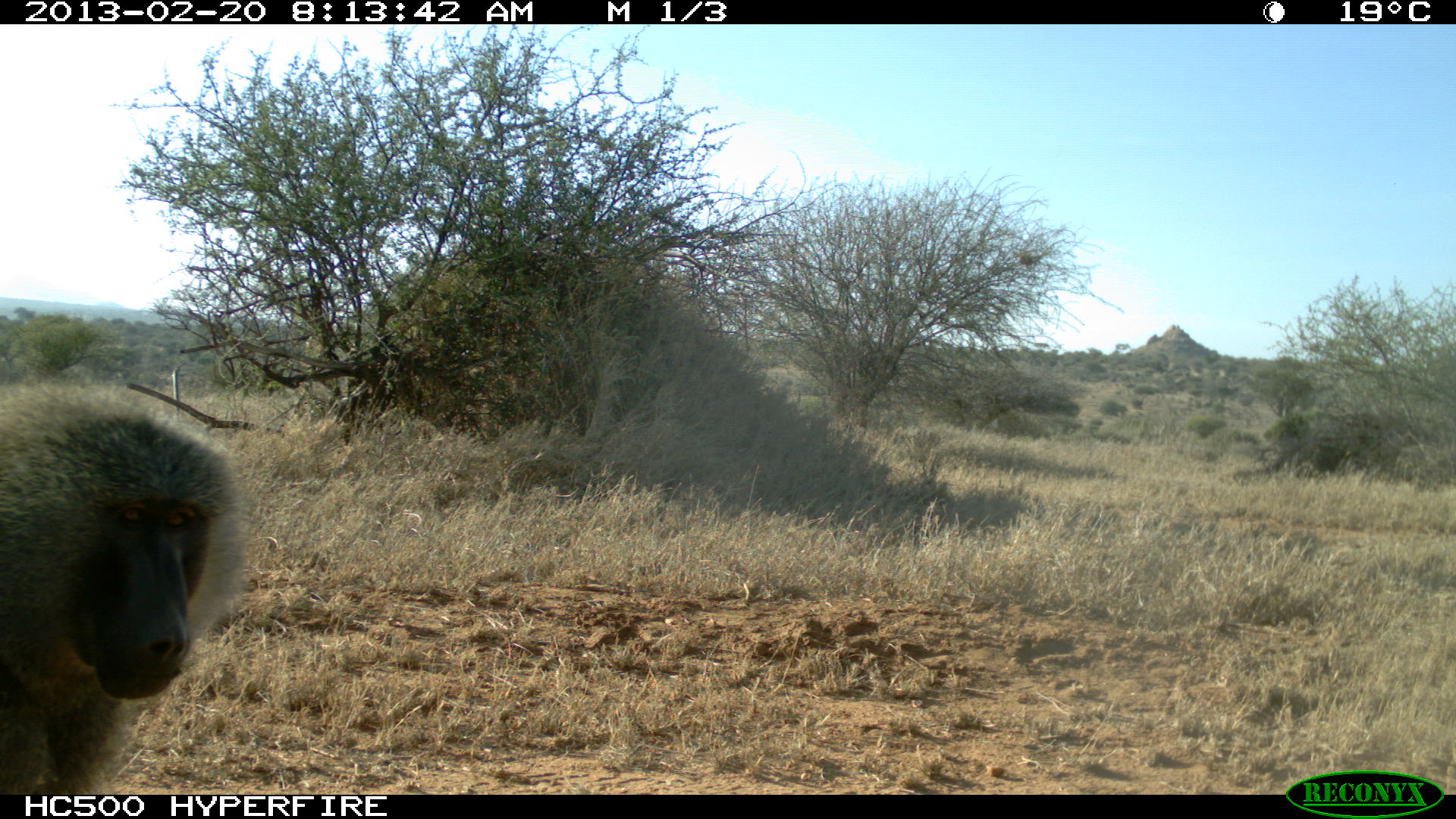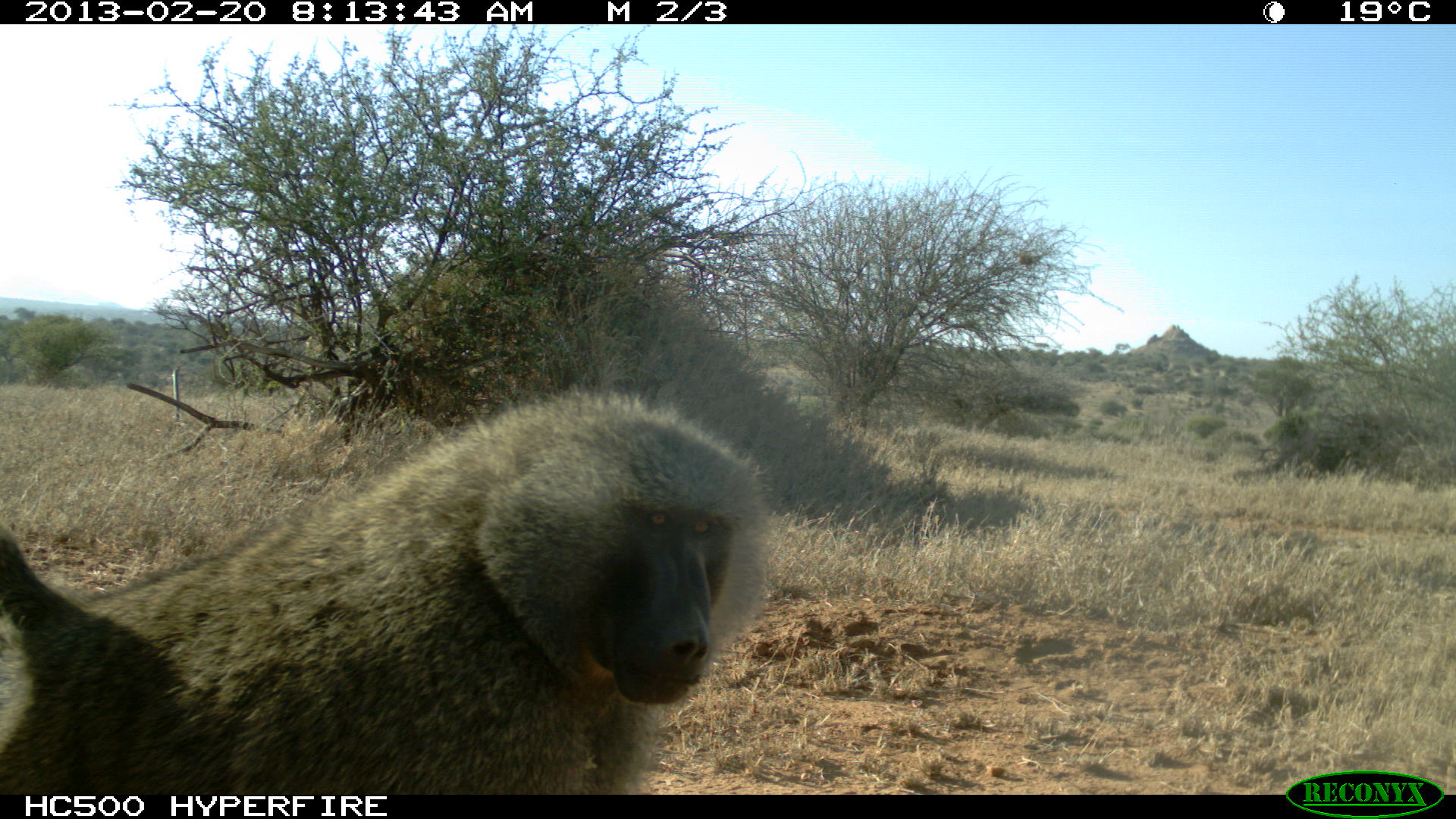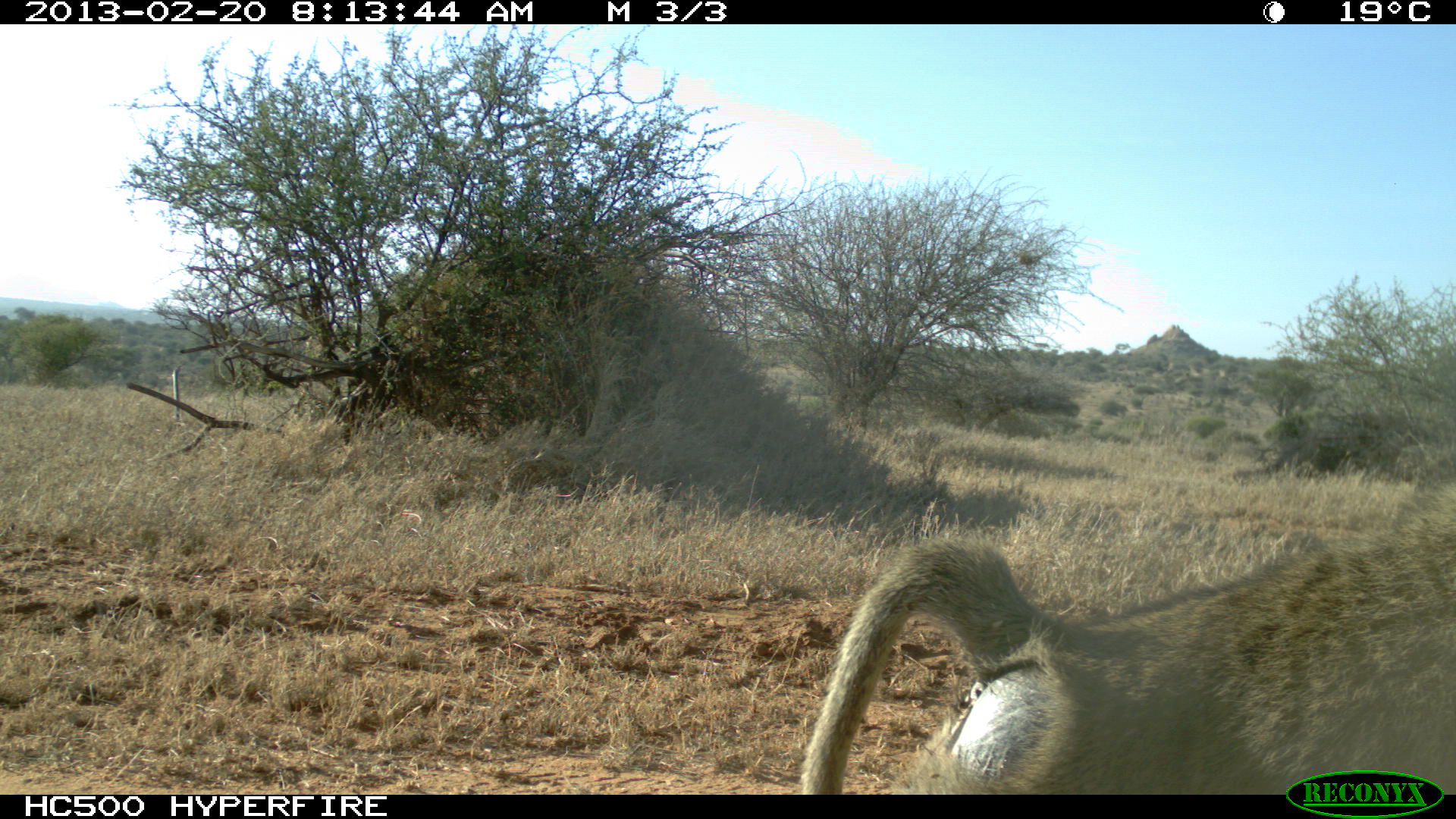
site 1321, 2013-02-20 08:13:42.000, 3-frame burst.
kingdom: Animalia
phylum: Chordata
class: Mammalia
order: Primates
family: Cercopithecidae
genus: Papio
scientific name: Papio anubis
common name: olive baboon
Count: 1.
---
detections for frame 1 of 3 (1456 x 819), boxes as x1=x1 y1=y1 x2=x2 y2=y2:
papio anubis: x1=0 y1=387 x2=245 y2=795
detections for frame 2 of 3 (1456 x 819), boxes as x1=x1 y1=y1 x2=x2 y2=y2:
papio anubis: x1=0 y1=390 x2=765 y2=799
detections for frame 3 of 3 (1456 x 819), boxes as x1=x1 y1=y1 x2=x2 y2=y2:
papio anubis: x1=797 y1=510 x2=1456 y2=793